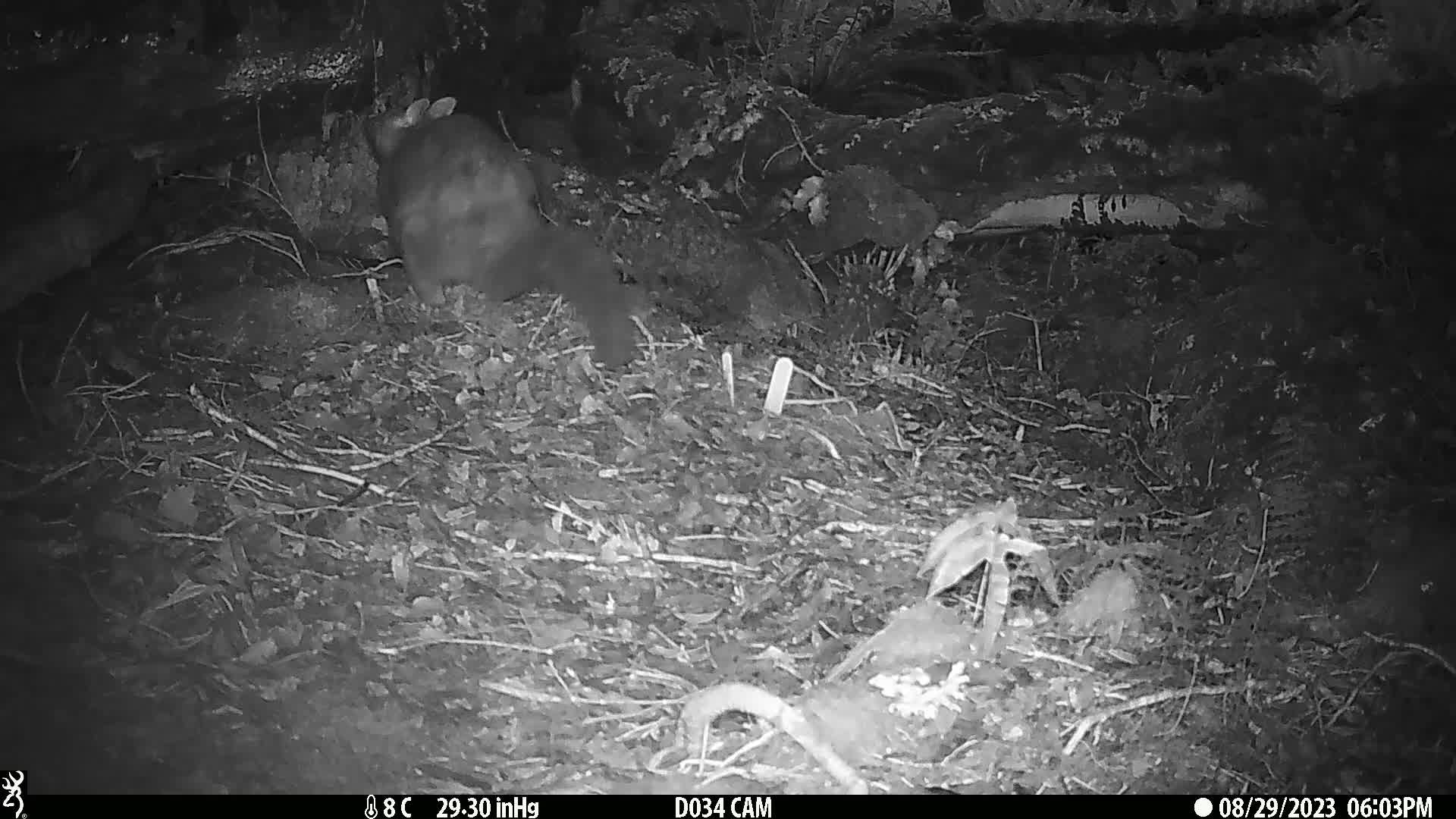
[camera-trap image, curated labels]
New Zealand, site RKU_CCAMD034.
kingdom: Animalia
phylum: Chordata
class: Mammalia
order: Diprotodontia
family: Phalangeridae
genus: Trichosurus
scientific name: Trichosurus vulpecula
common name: common brushtail possum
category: possum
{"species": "possum (common brushtail possum) (Trichosurus vulpecula)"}